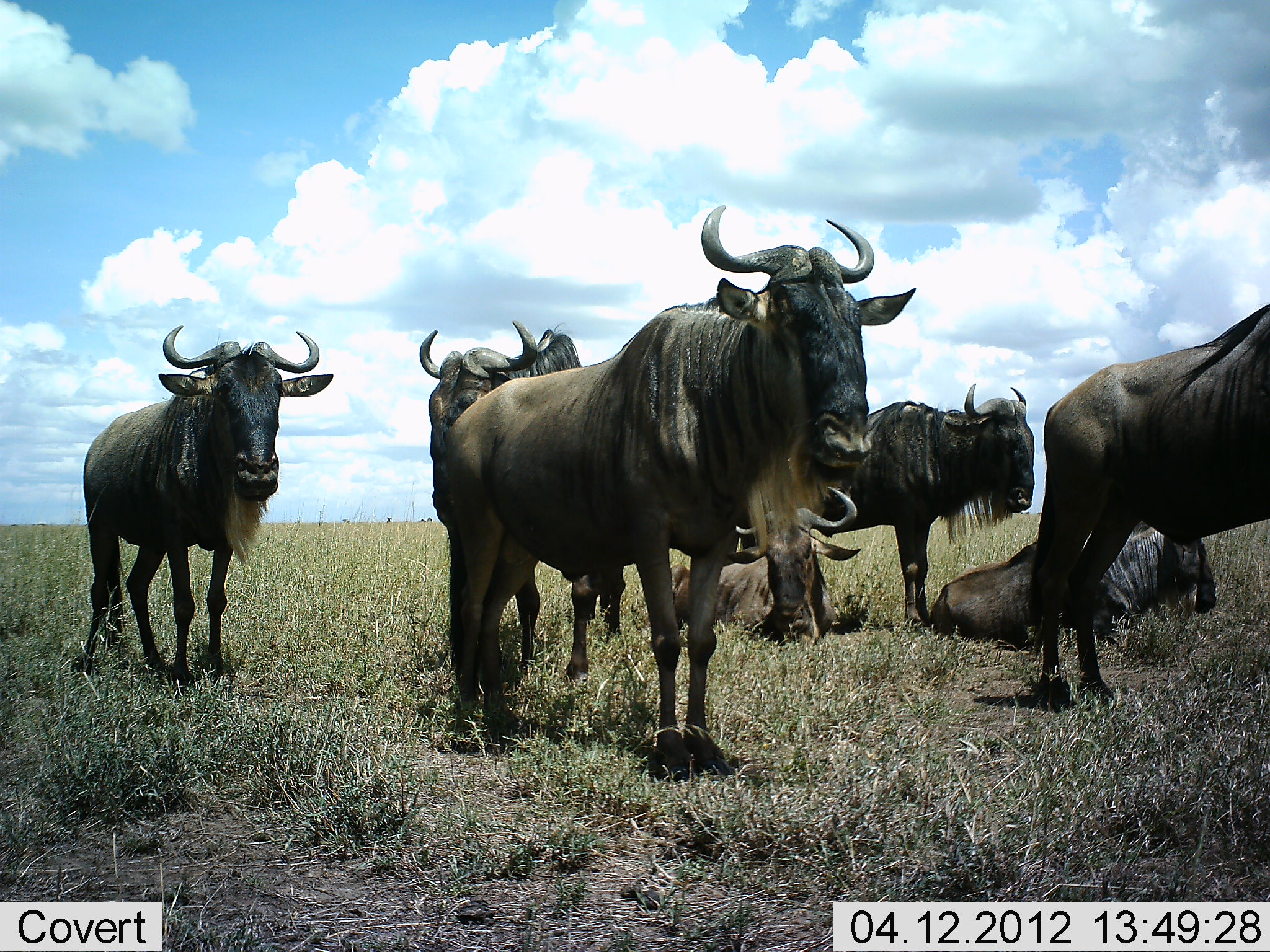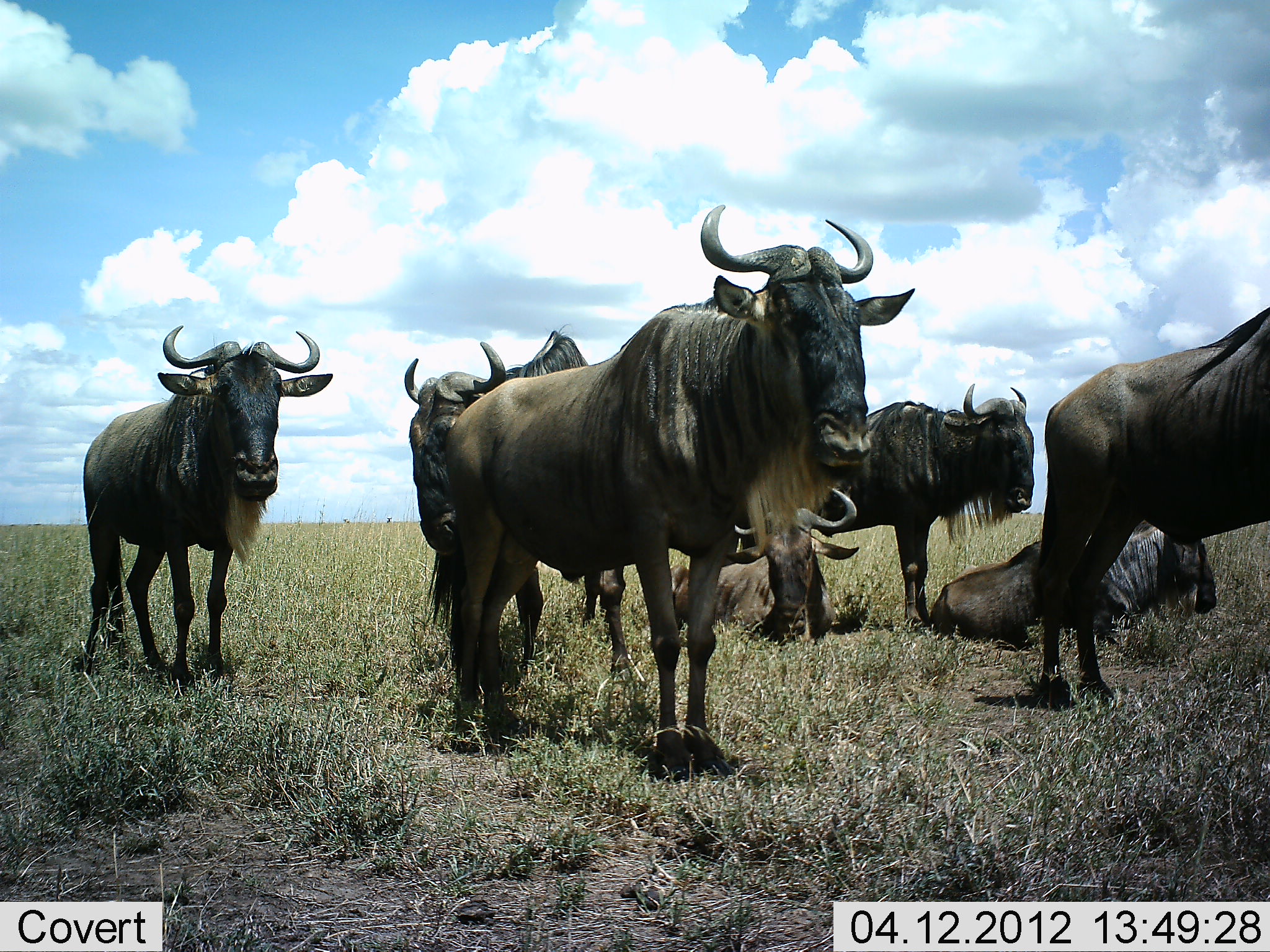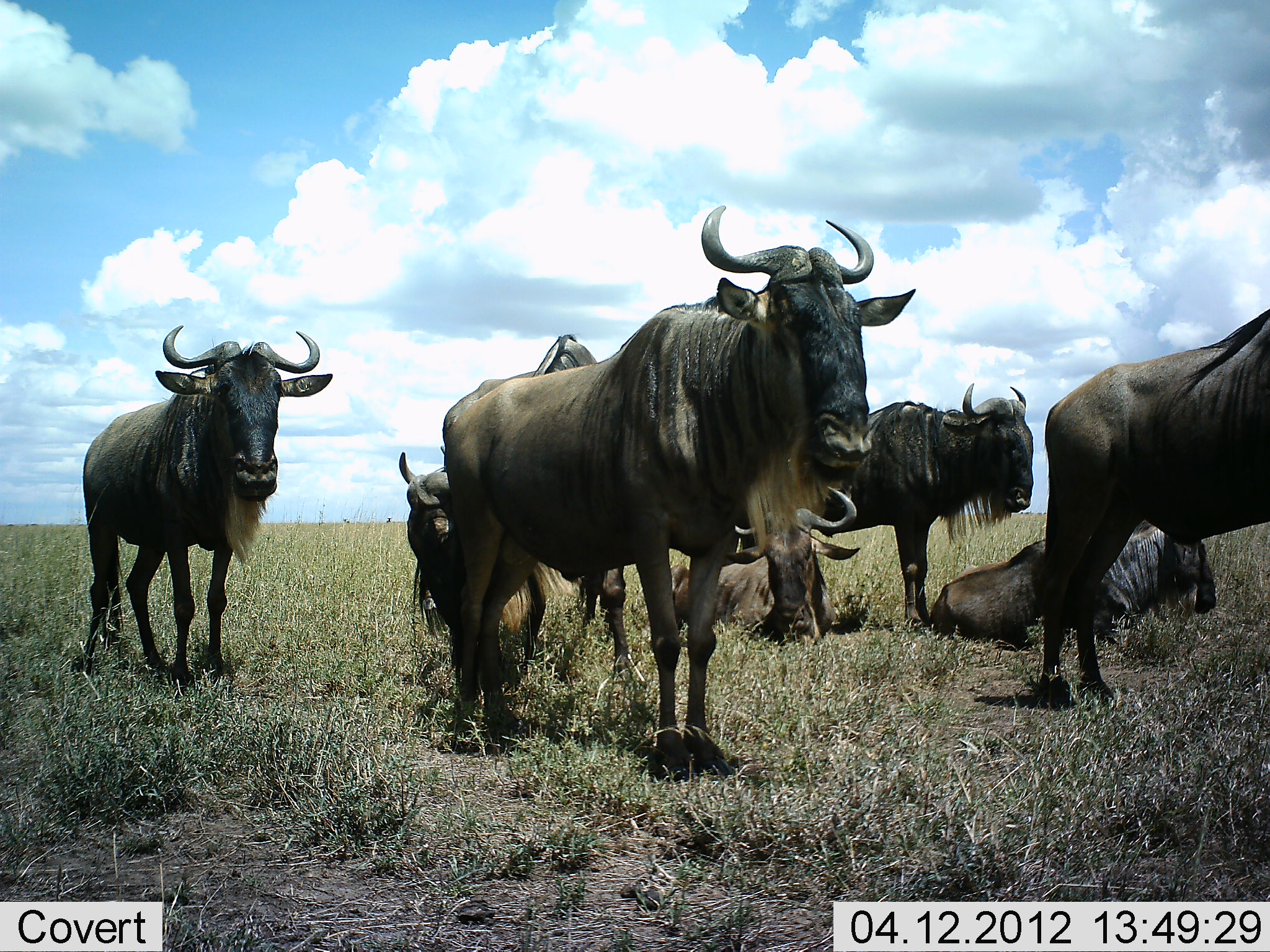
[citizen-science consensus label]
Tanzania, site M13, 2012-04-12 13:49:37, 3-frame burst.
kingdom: Animalia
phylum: Chordata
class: Mammalia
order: Artiodactyla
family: Bovidae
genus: Connochaetes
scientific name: Connochaetes taurinus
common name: blue wildebeest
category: wildebeest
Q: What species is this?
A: Wildebeest (blue wildebeest) (Connochaetes taurinus).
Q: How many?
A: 7.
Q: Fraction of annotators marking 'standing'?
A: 79%.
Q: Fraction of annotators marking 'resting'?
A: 93%.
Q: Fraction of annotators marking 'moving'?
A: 0%.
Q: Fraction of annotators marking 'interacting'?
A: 7%.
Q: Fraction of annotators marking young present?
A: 0%.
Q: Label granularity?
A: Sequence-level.